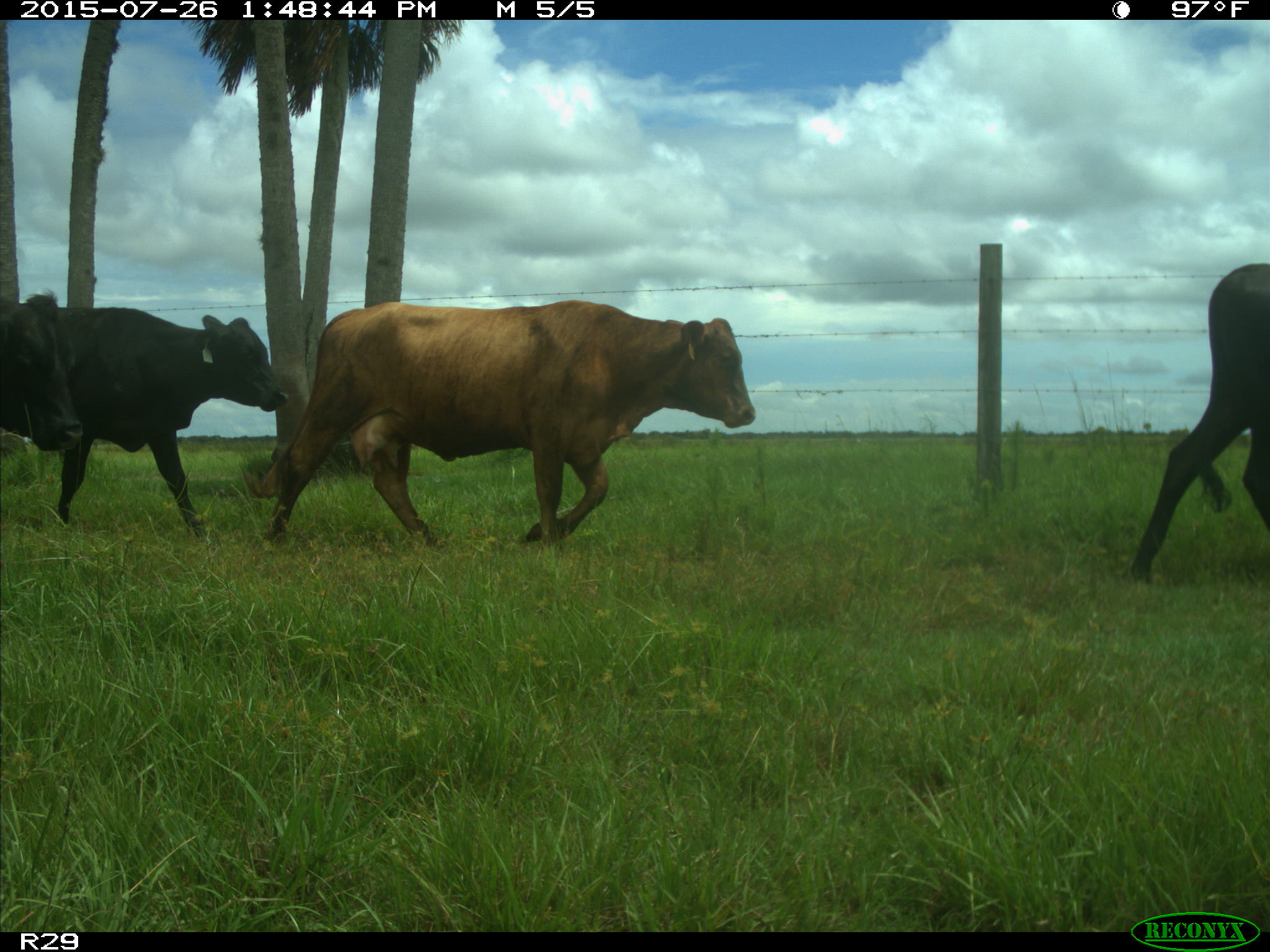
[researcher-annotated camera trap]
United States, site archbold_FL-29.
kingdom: Animalia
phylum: Chordata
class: Mammalia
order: Artiodactyla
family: Bovidae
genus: Bos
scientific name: Bos taurus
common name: domestic cow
Bos taurus (domestic cow).